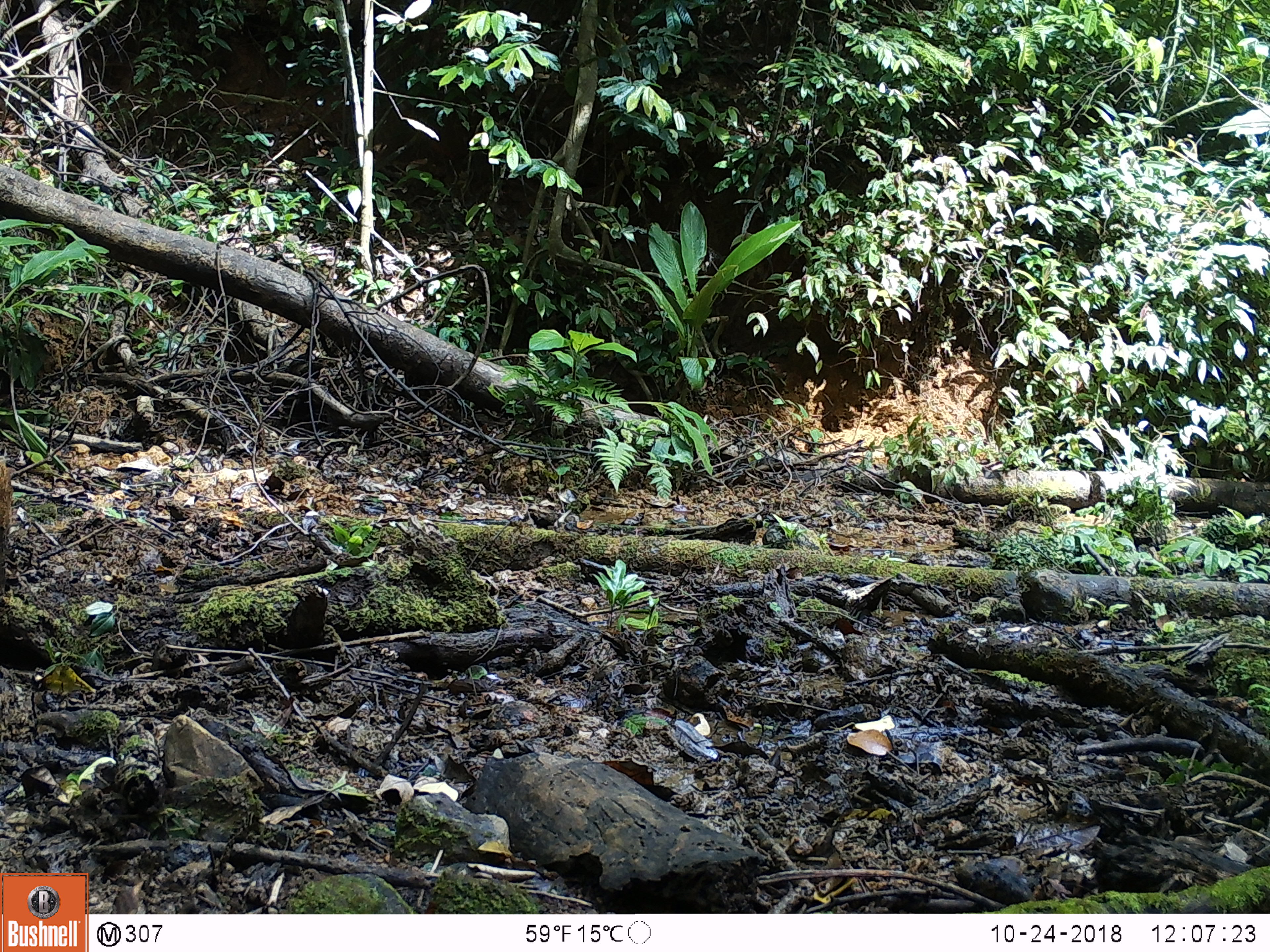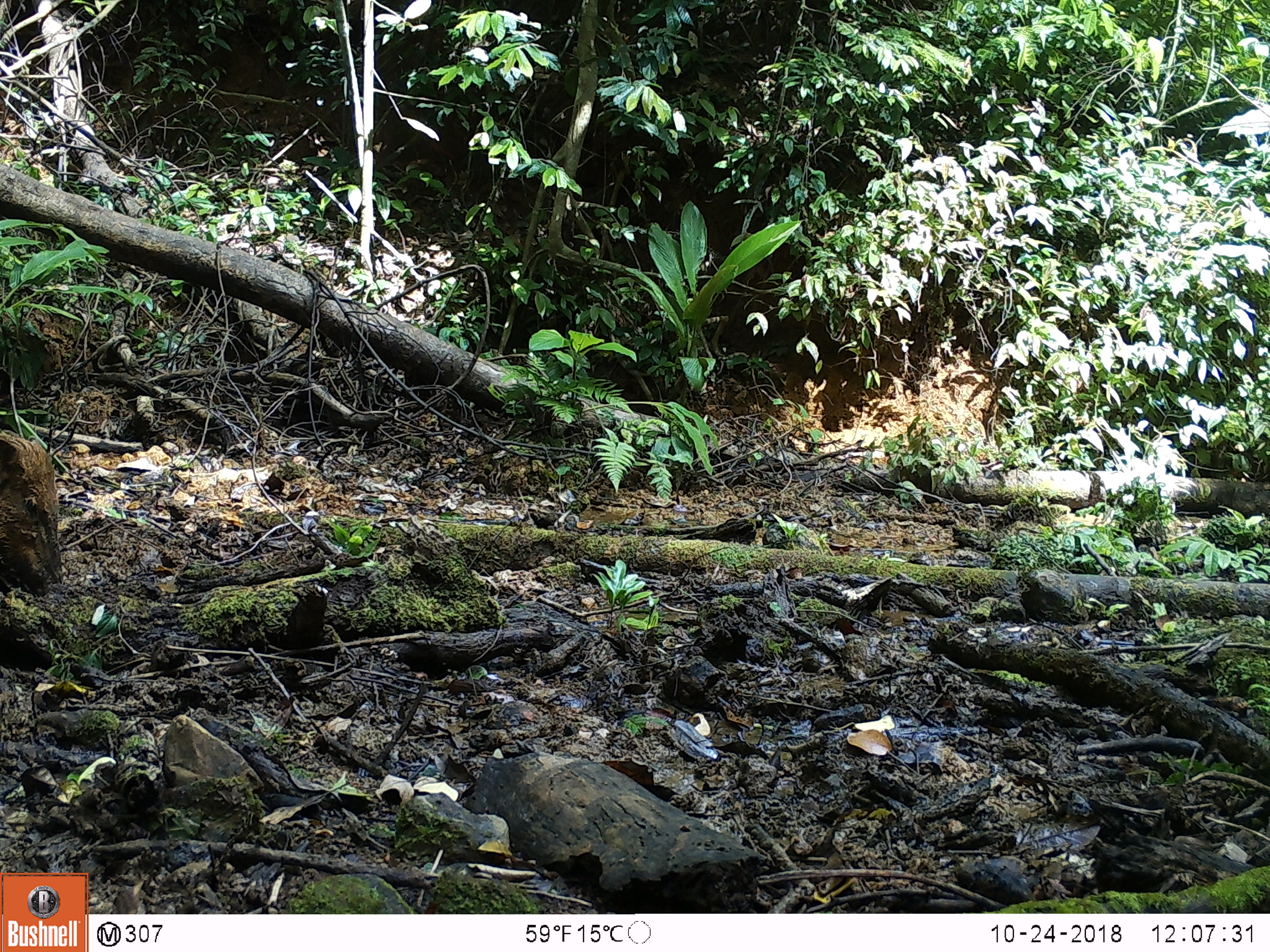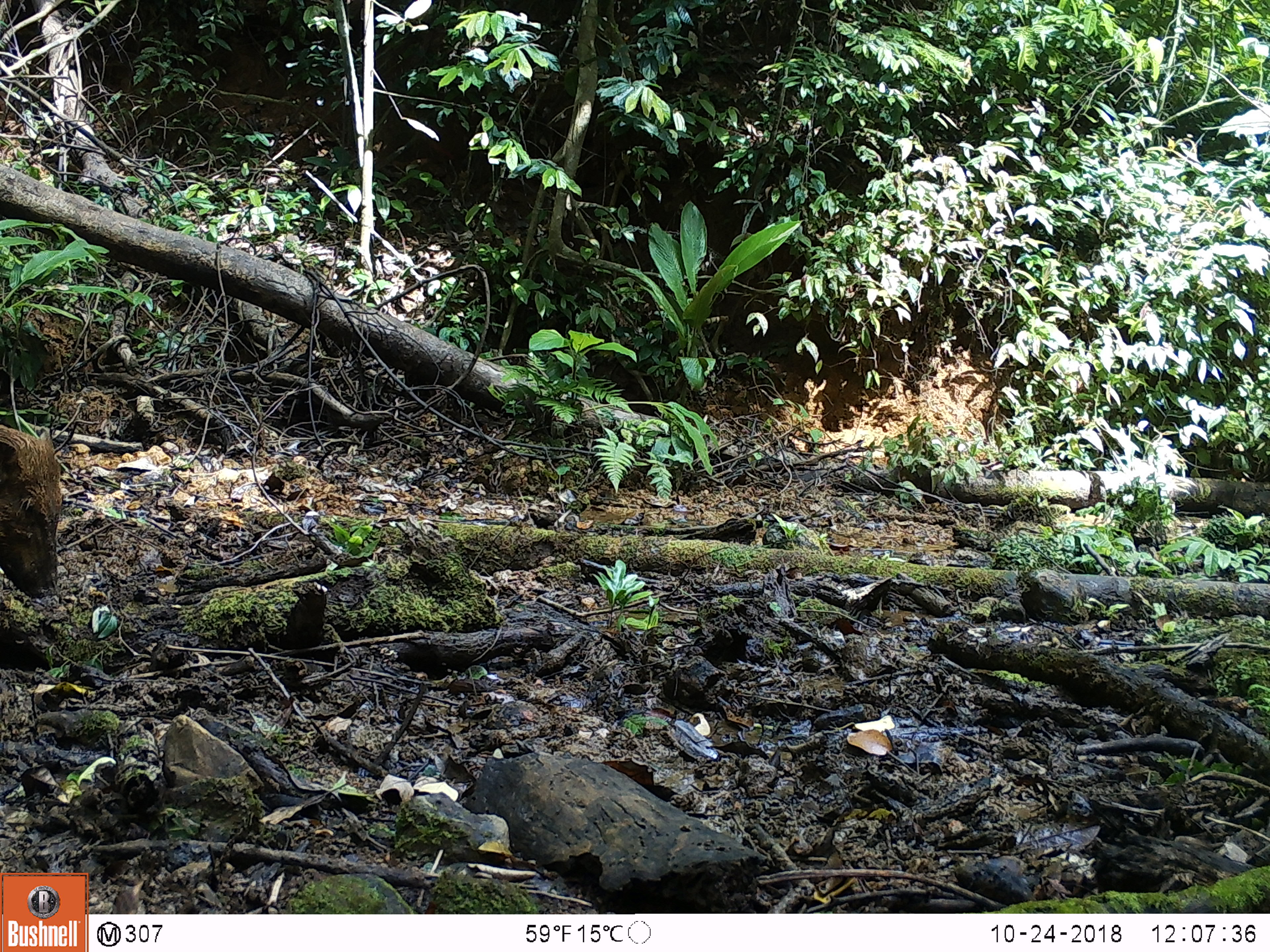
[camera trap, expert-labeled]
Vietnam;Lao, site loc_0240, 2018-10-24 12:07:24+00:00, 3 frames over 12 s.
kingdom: Animalia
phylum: Chordata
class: Mammalia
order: Artiodactyla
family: Suidae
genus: Sus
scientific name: Sus scrofa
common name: eurasian wild pig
Eurasian wild pig (Sus scrofa). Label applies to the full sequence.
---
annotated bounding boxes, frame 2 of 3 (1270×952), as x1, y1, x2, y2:
eurasian wild pig: 0, 429, 71, 604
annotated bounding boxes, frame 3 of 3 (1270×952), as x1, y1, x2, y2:
eurasian wild pig: 0, 421, 63, 600